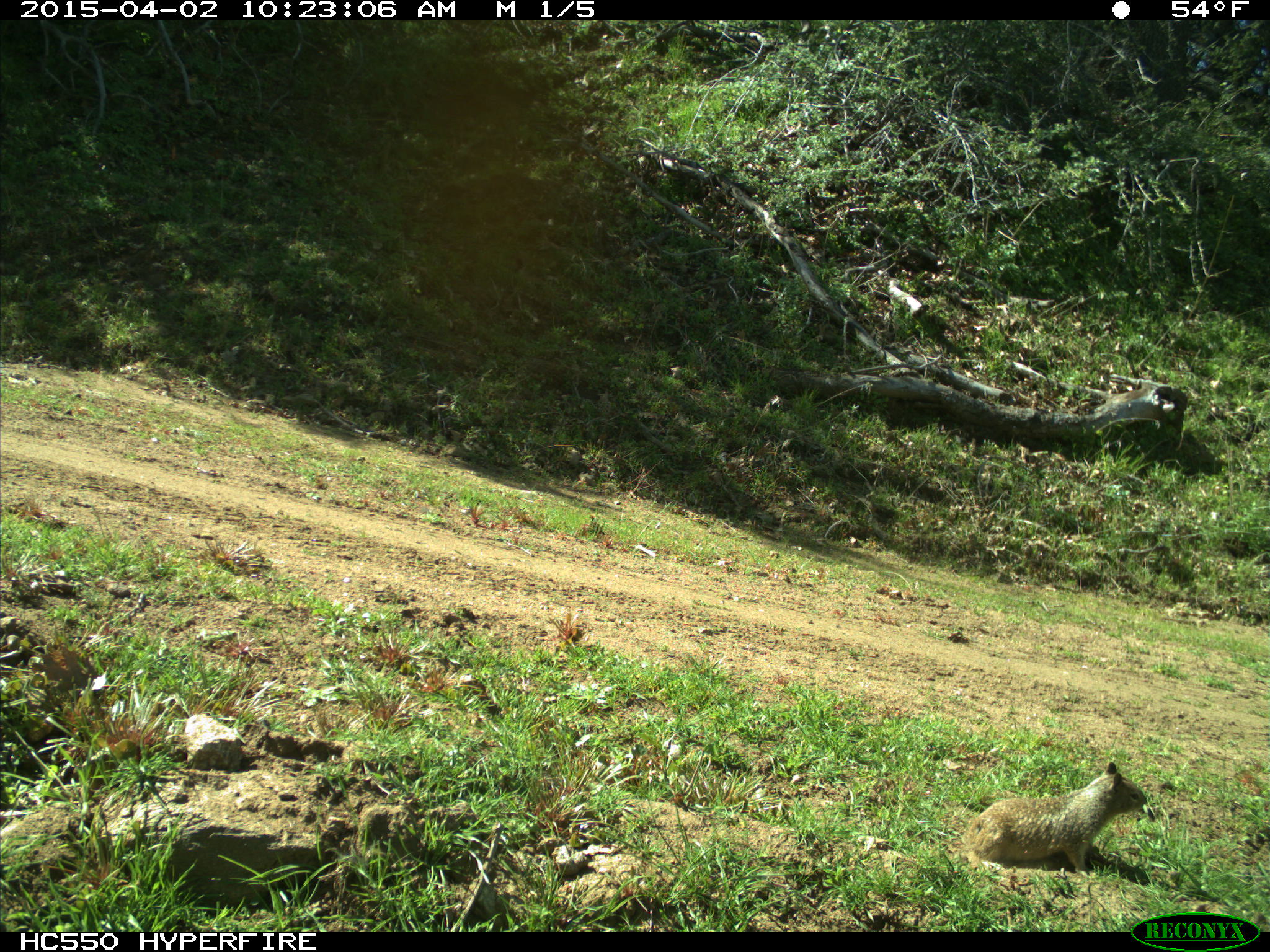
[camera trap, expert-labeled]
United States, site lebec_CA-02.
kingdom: Animalia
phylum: Chordata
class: Mammalia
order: Rodentia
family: Sciuridae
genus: Otospermophilus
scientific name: Otospermophilus beecheyi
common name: california ground squirrel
Otospermophilus beecheyi (california ground squirrel).